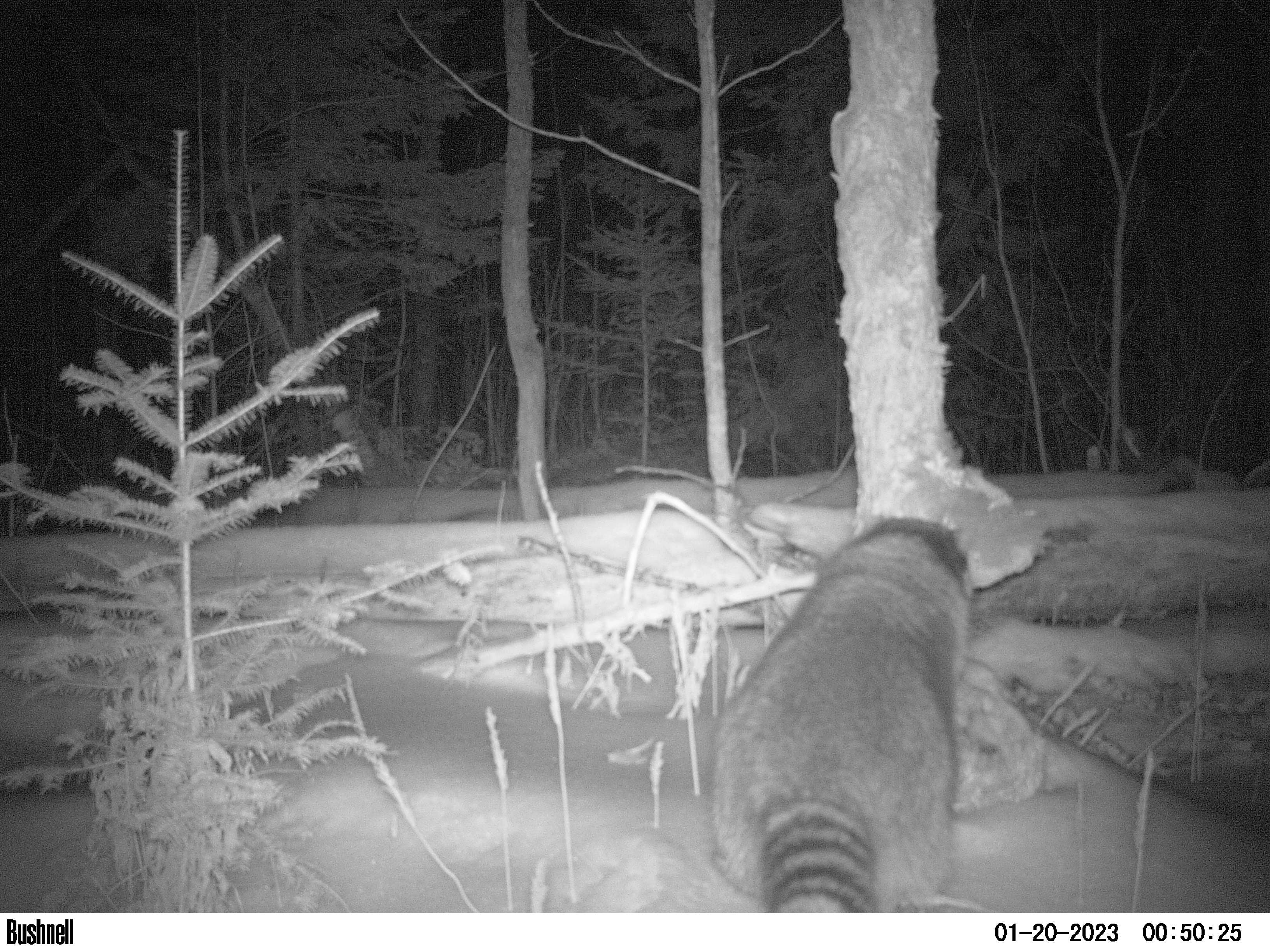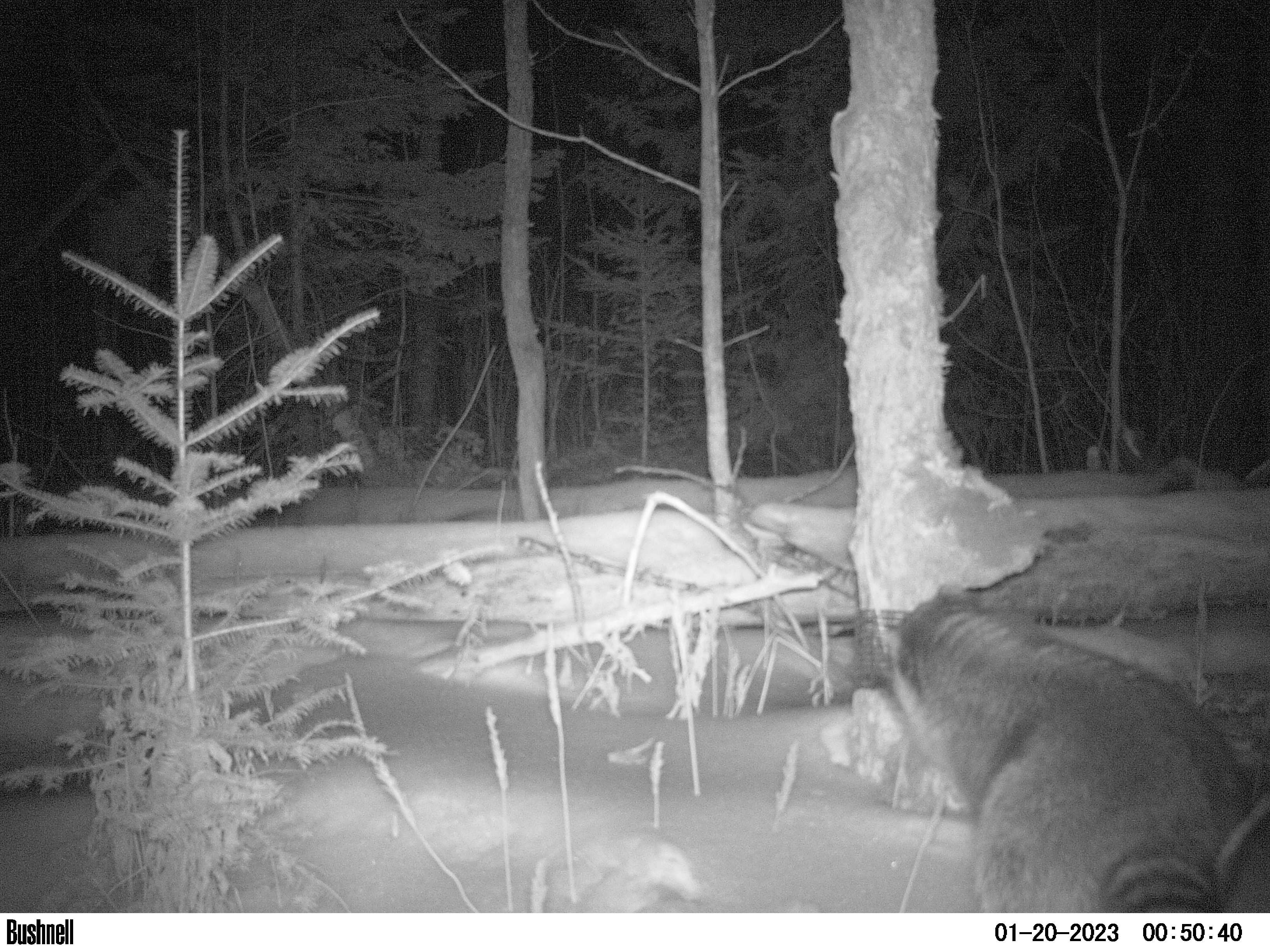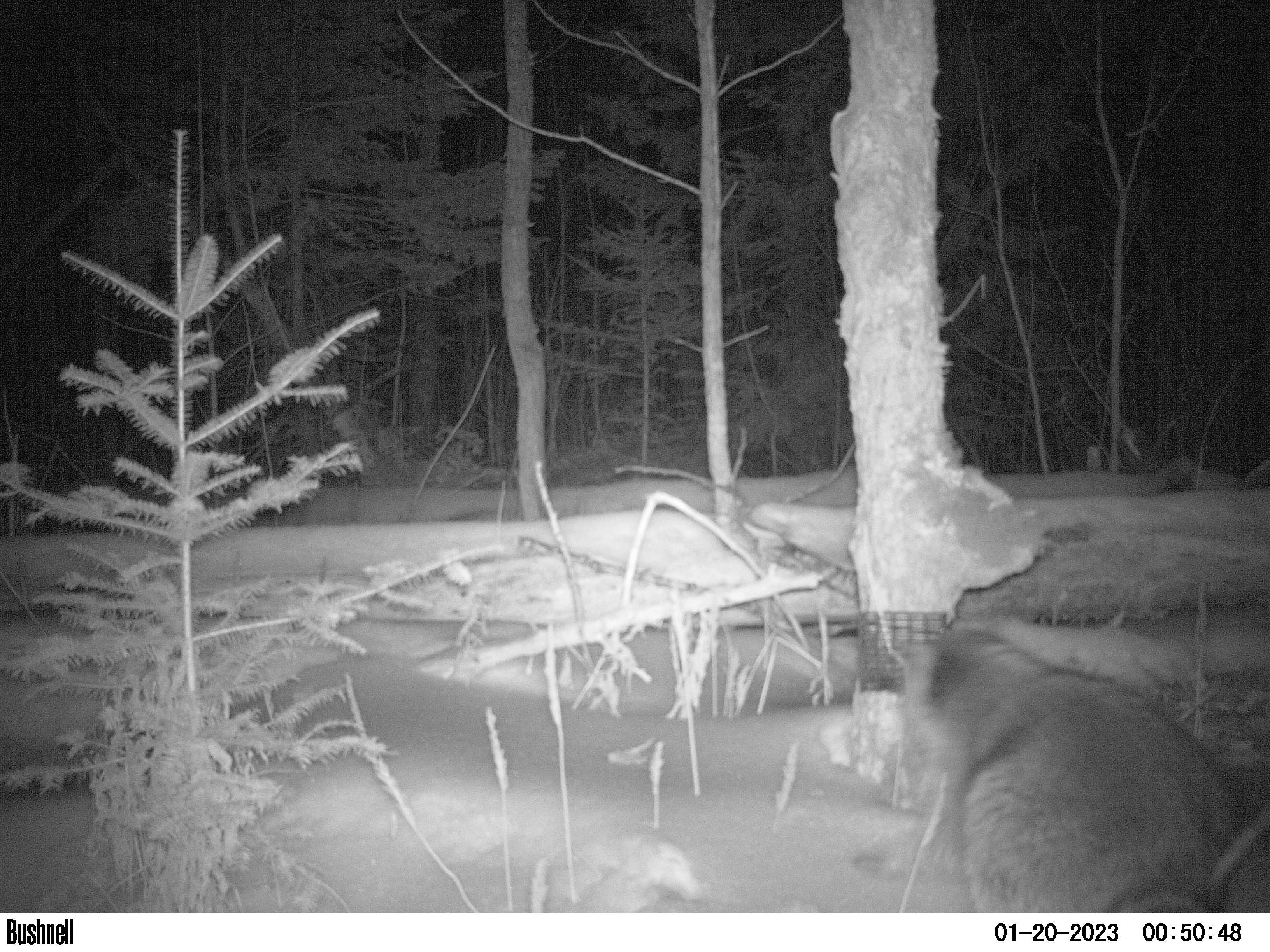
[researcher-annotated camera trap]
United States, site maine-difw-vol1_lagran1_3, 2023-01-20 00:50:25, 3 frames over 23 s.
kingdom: Animalia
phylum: Chordata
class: Mammalia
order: Carnivora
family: Procyonidae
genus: Procyon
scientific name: Procyon lotor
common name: raccoon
Raccoon (Procyon lotor).